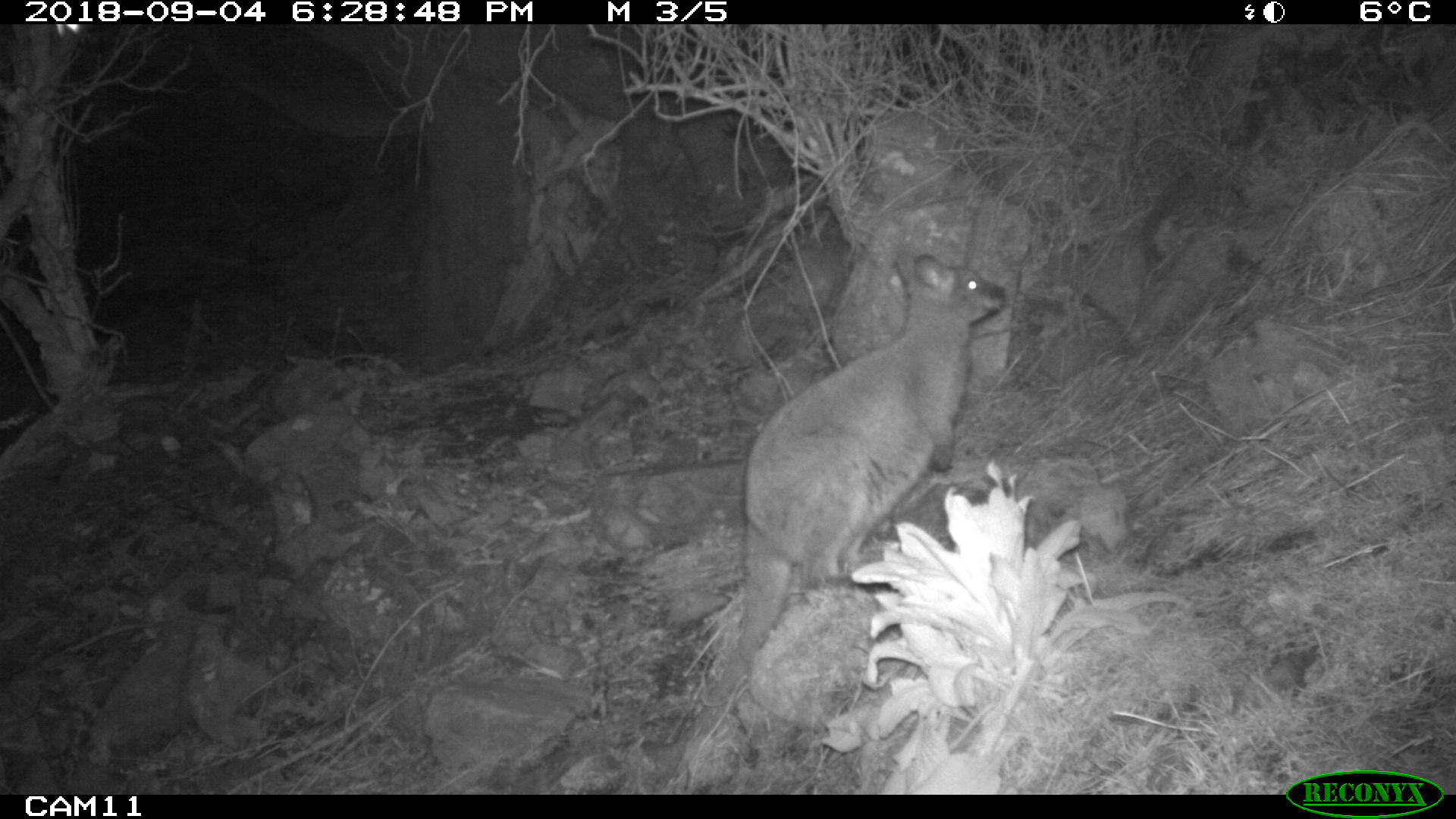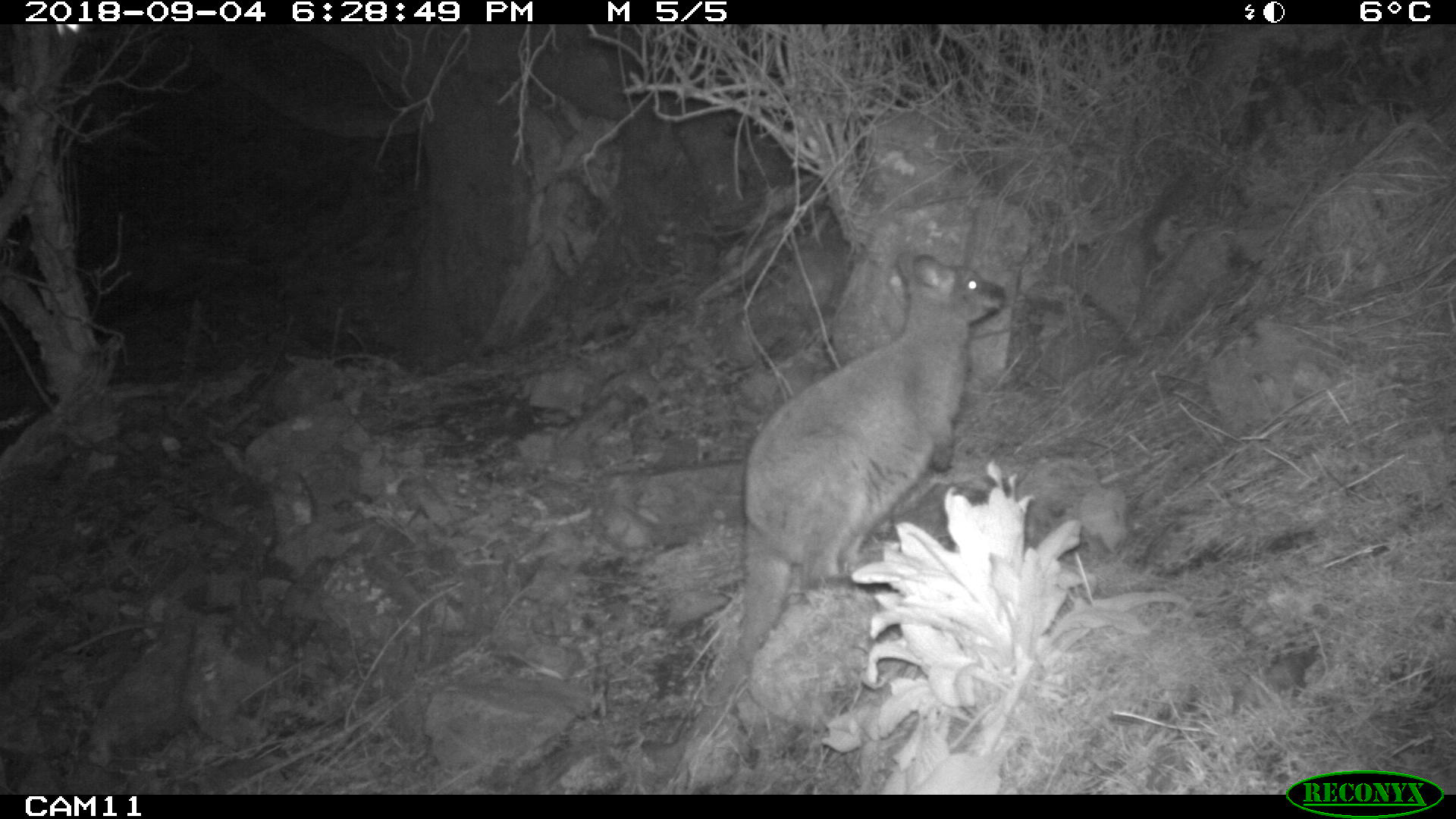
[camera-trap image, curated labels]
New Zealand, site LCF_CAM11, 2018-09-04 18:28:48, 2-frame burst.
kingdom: Animalia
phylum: Chordata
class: Mammalia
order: Diprotodontia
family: Macropodidae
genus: Notamacropus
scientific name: Notamacropus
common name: wallaby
Wallaby (Notamacropus).